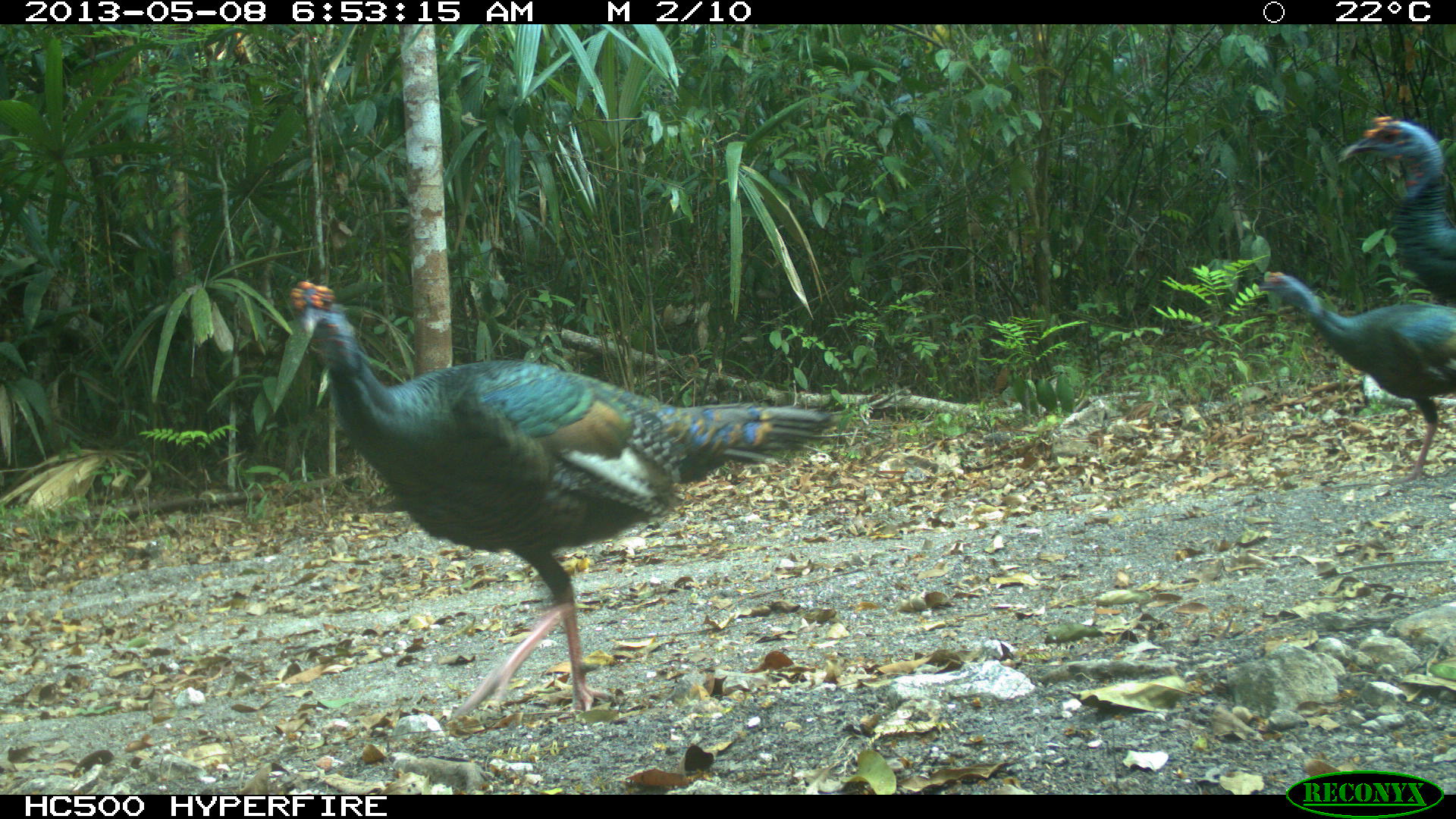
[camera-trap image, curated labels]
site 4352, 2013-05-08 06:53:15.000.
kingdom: Animalia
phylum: Chordata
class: Aves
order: Galliformes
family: Phasianidae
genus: Meleagris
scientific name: Meleagris ocellata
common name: ocellated turkey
Meleagris ocellata (ocellated turkey), count 4.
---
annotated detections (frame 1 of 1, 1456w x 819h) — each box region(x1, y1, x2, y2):
meleagris ocellata: region(287, 279, 835, 724); region(1256, 269, 1456, 482); region(1335, 112, 1456, 304)